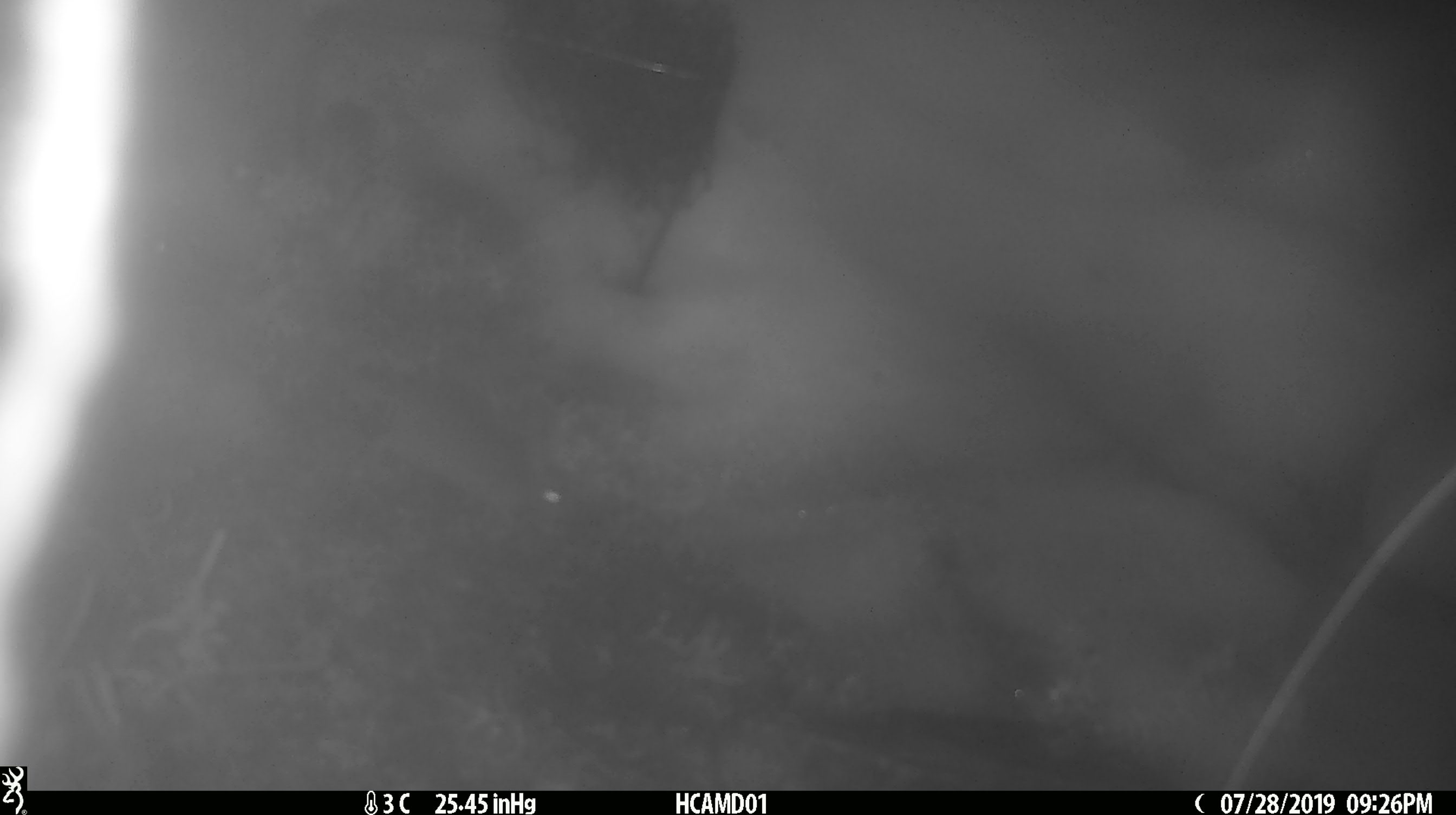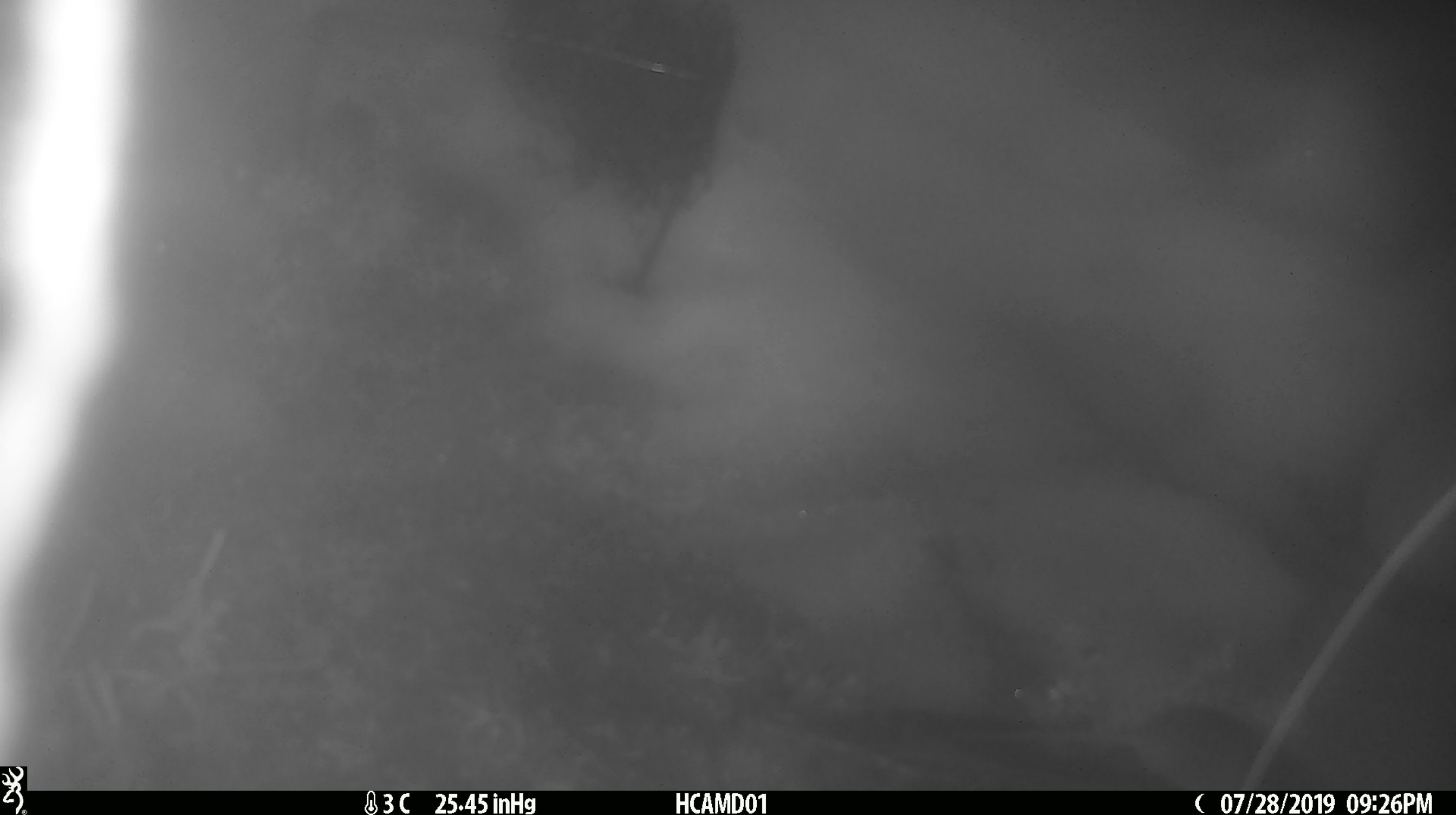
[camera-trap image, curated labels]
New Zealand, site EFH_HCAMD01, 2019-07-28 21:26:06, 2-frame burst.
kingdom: Animalia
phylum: Chordata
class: Mammalia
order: Rodentia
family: Muridae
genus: Mus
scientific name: Mus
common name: mouse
Mouse (Mus).